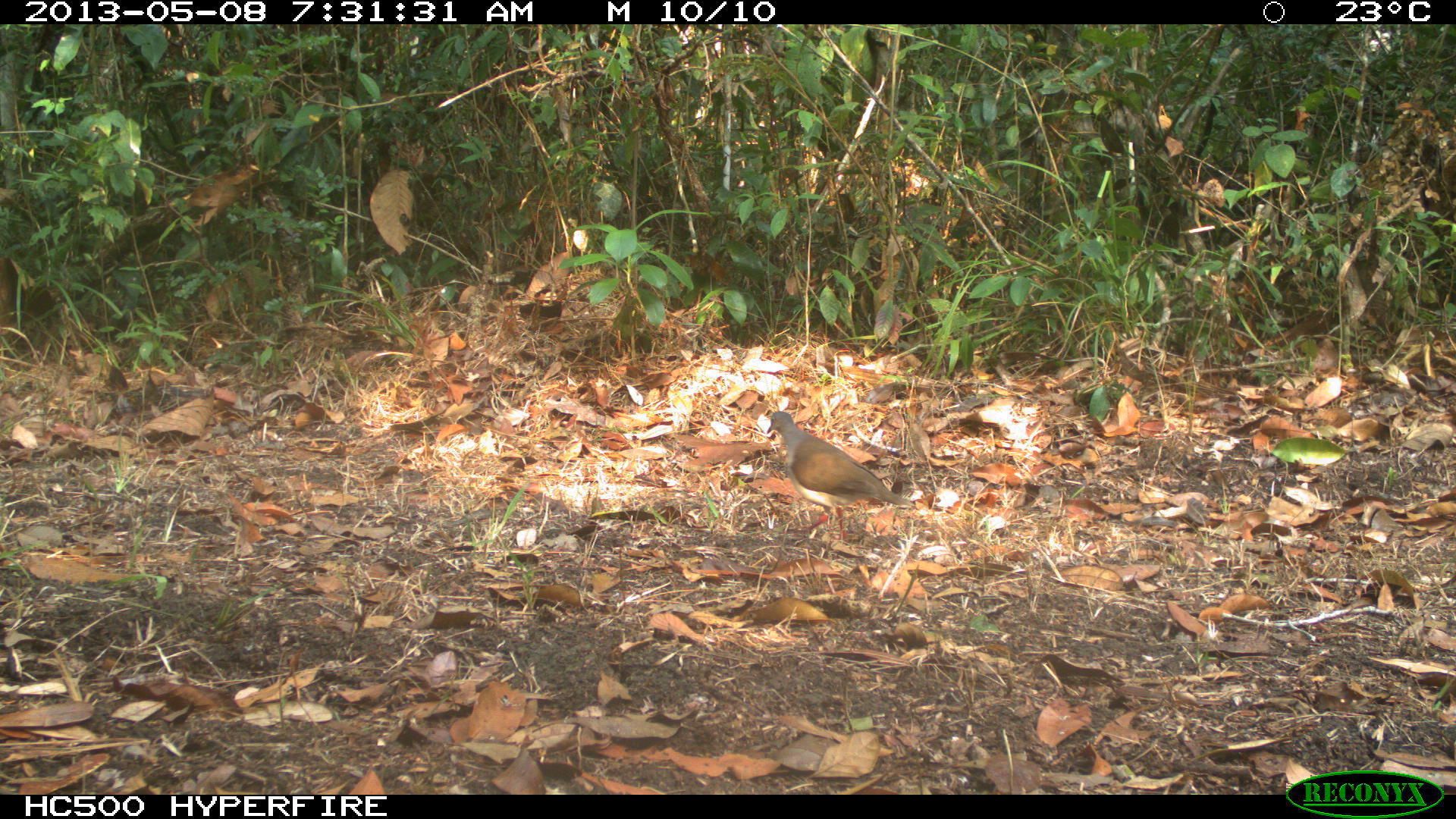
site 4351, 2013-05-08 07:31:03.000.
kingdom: Animalia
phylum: Chordata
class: Aves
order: Columbiformes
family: Columbidae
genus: Leptotila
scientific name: Leptotila plumbeiceps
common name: gray-headed dove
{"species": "Leptotila plumbeiceps (gray-headed dove)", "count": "1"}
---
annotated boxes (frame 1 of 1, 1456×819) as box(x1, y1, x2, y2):
leptotila plumbeiceps: box(765, 409, 915, 544)